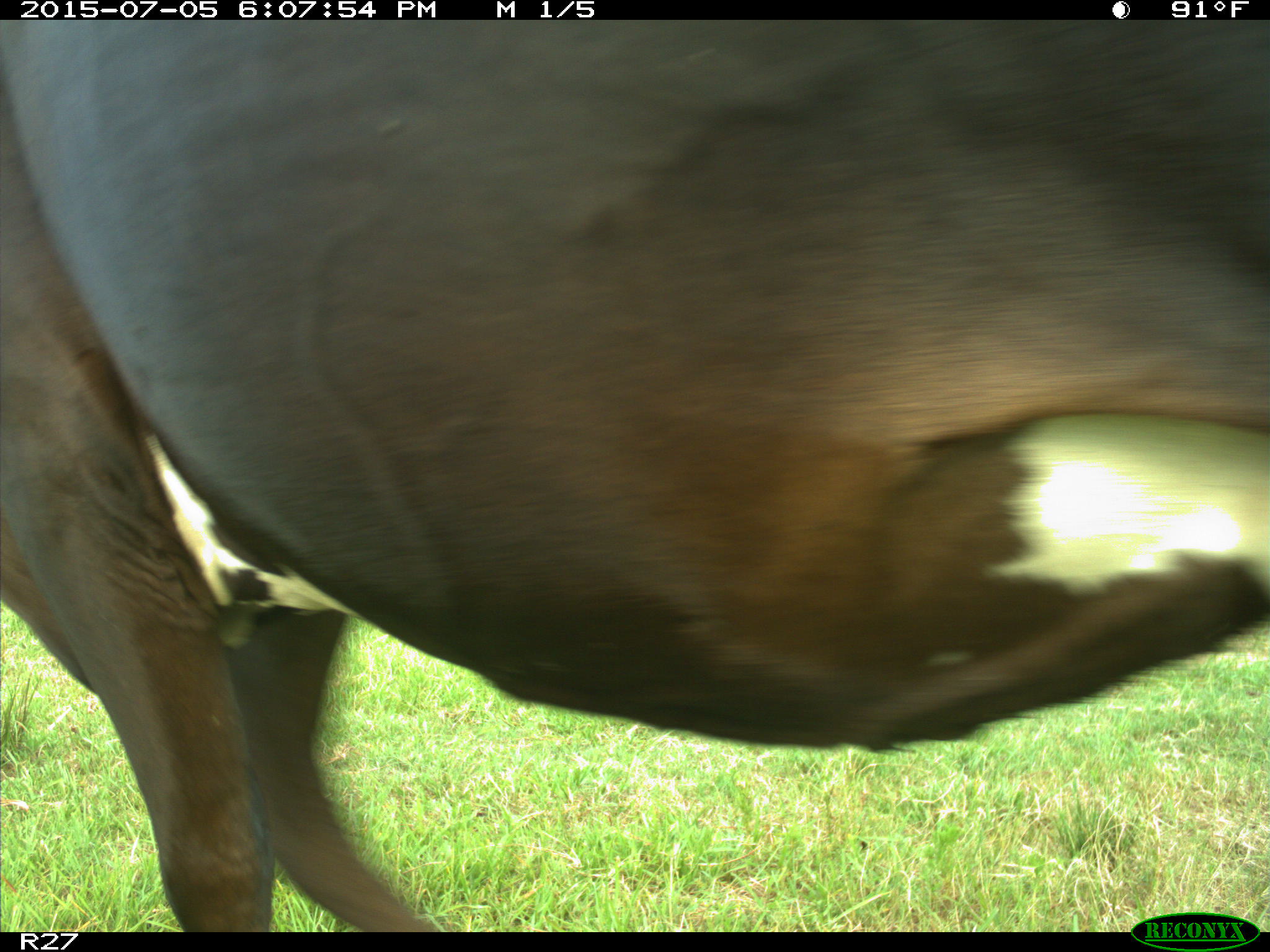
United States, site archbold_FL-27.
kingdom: Animalia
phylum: Chordata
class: Mammalia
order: Artiodactyla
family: Bovidae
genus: Bos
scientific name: Bos taurus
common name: domestic cow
Bos taurus (domestic cow).